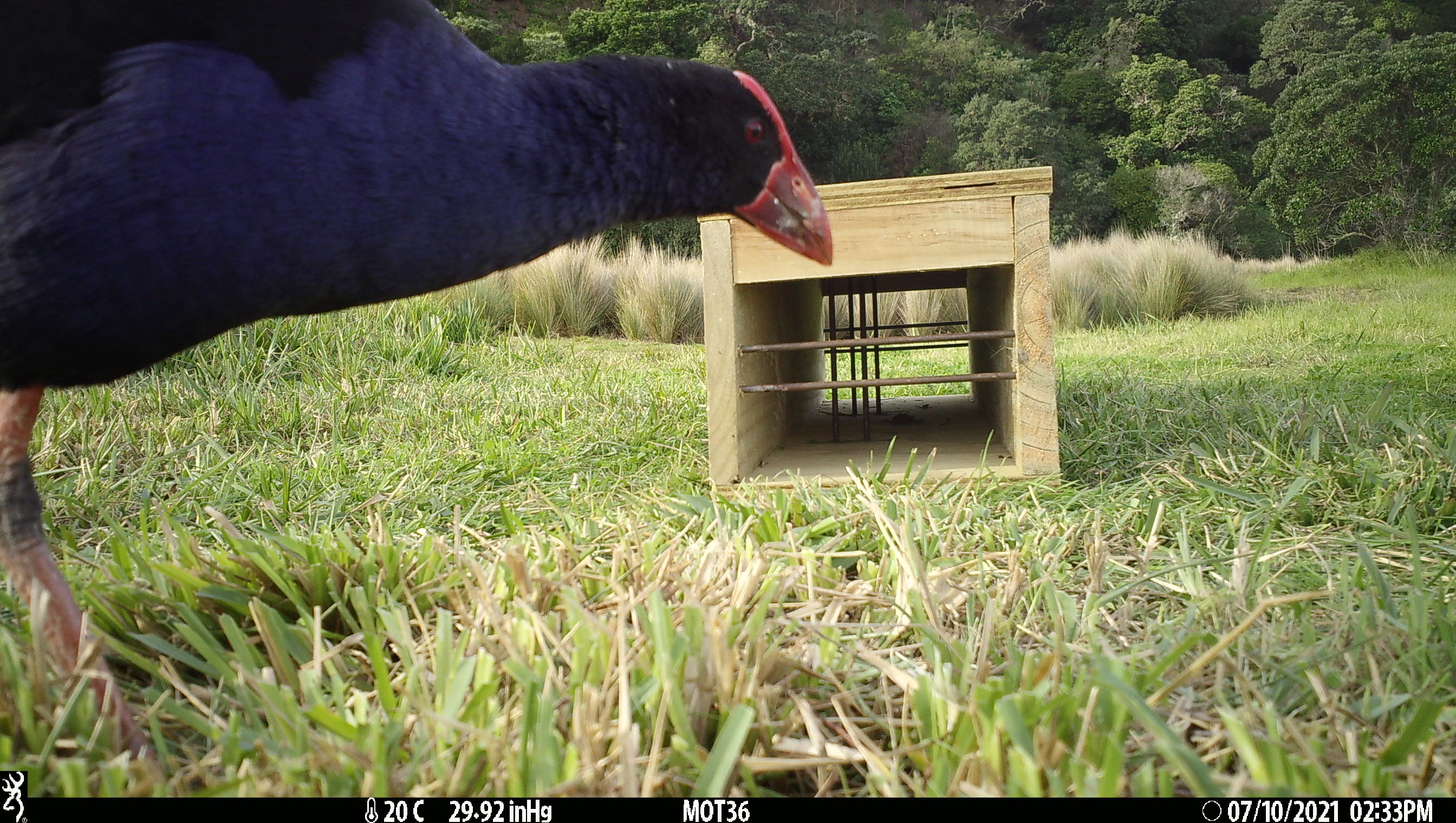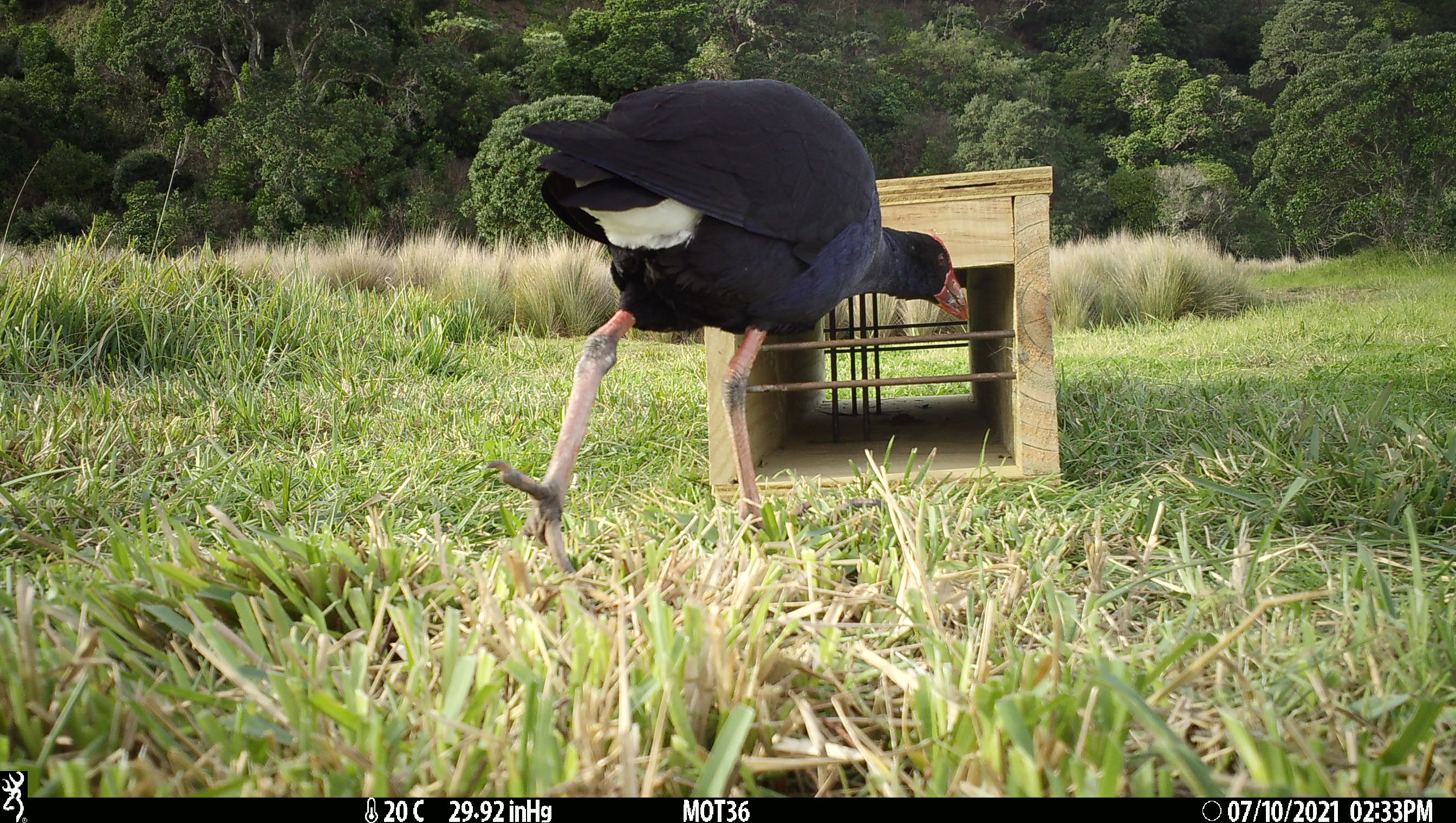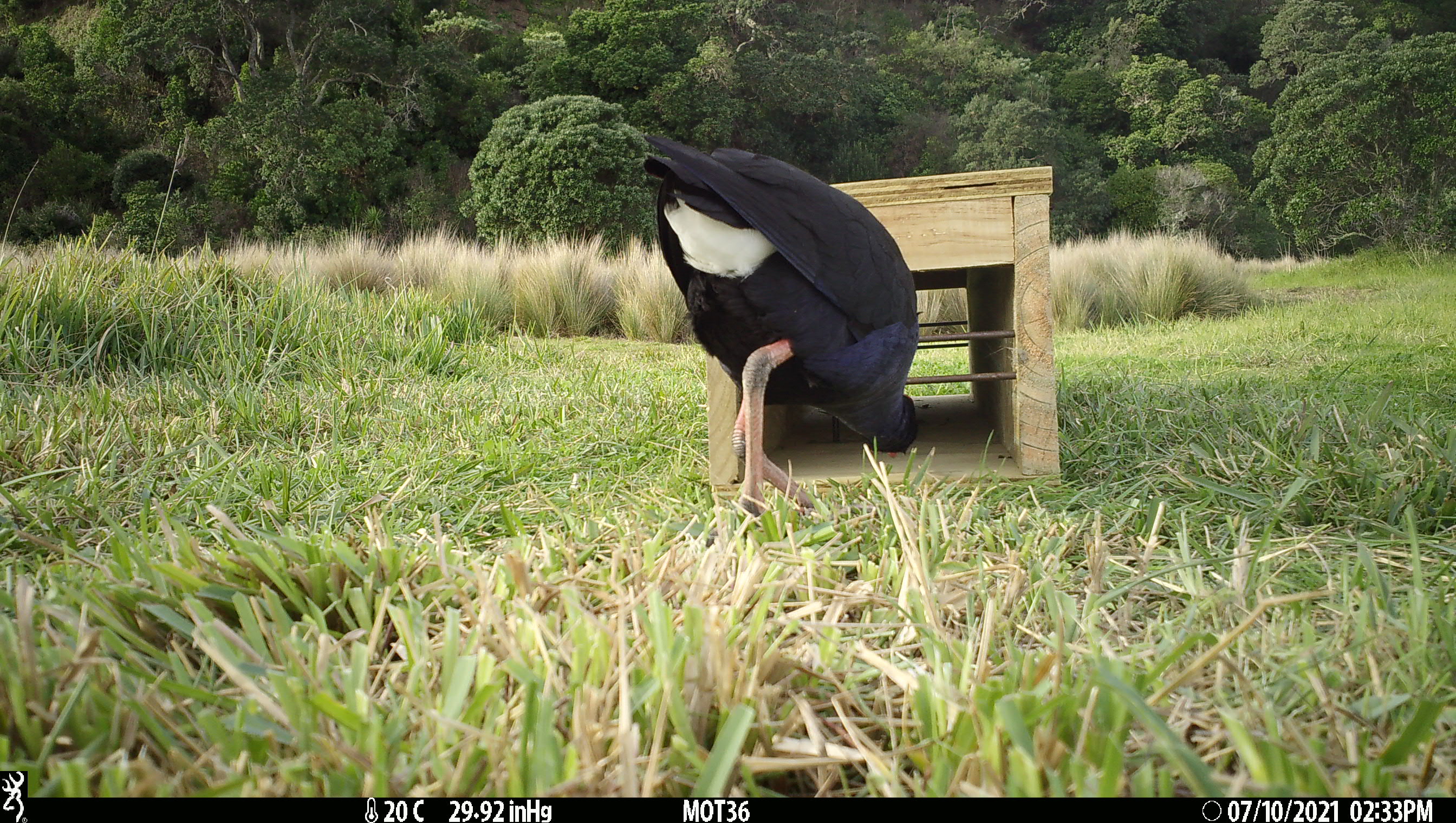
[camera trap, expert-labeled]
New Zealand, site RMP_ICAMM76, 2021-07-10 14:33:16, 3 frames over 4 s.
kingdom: Animalia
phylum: Chordata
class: Aves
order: Gruiformes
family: Rallidae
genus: Porphyrio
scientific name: Porphyrio melanotus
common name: australasian swamphen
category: pukeko